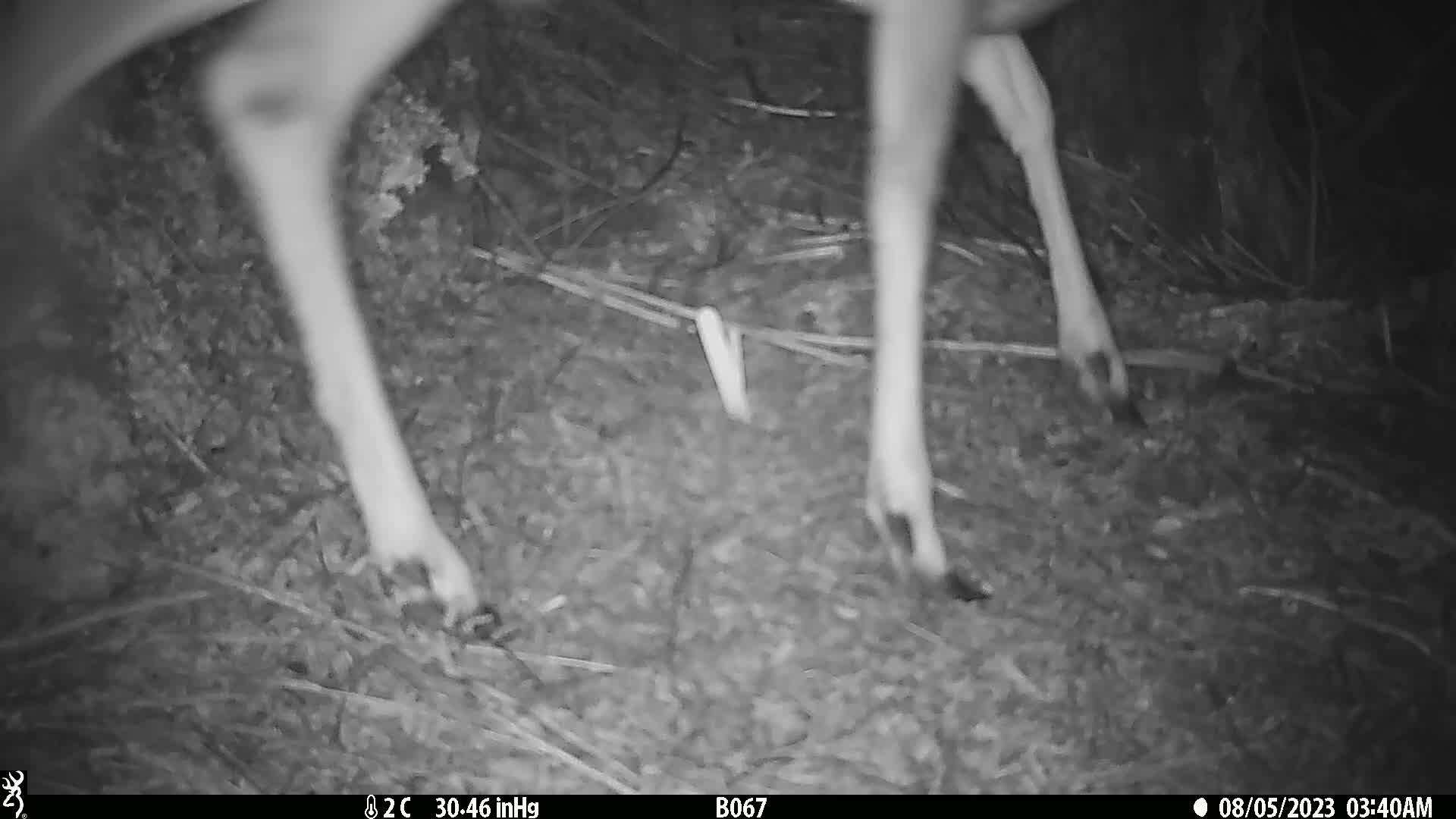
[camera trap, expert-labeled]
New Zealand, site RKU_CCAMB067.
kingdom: Animalia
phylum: Chordata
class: Mammalia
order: Artiodactyla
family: Cervidae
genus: Odocoileus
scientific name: Odocoileus virginianus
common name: white-tailed deer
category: white tailed deer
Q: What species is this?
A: White tailed deer (white-tailed deer) (Odocoileus virginianus).